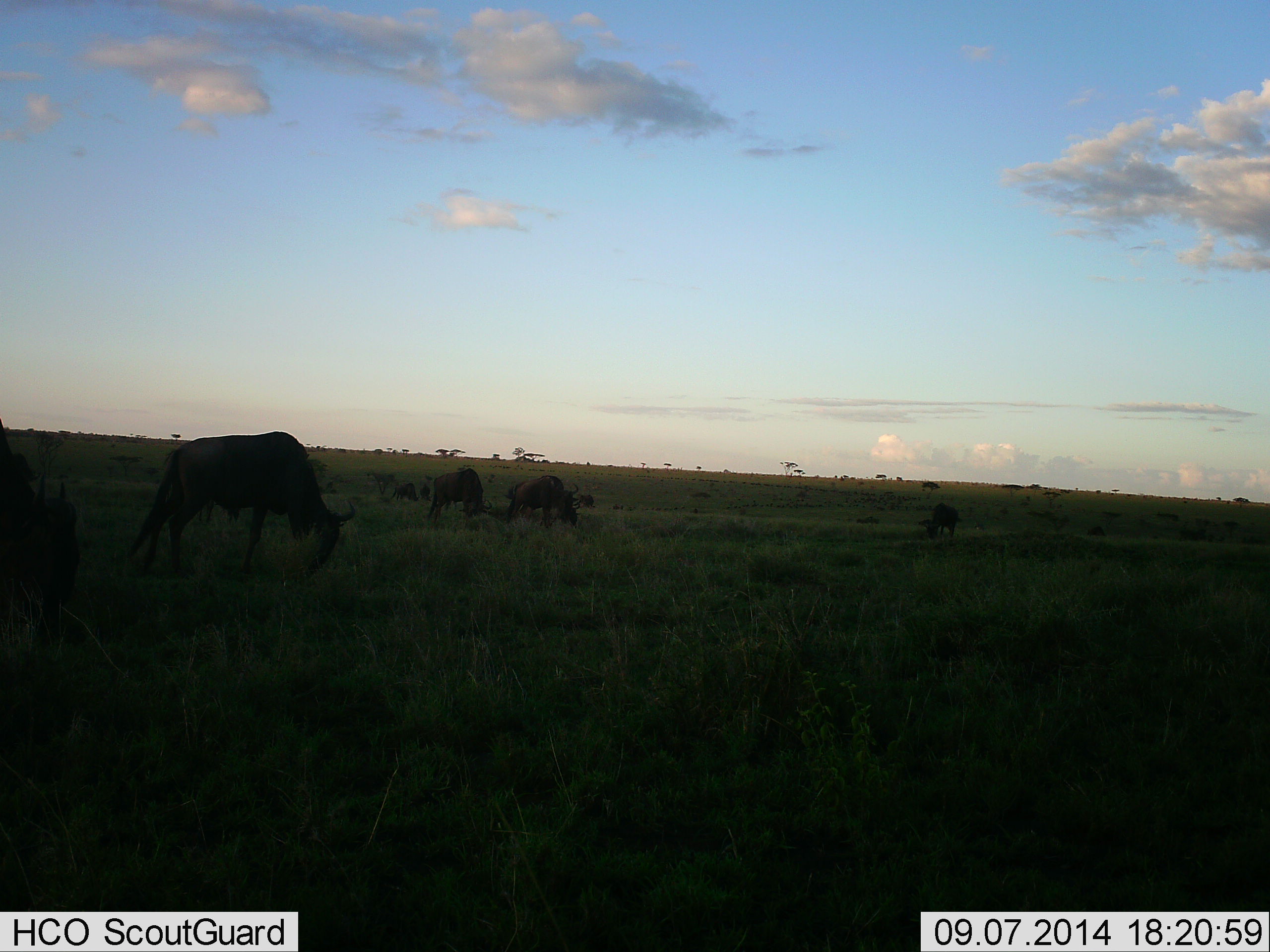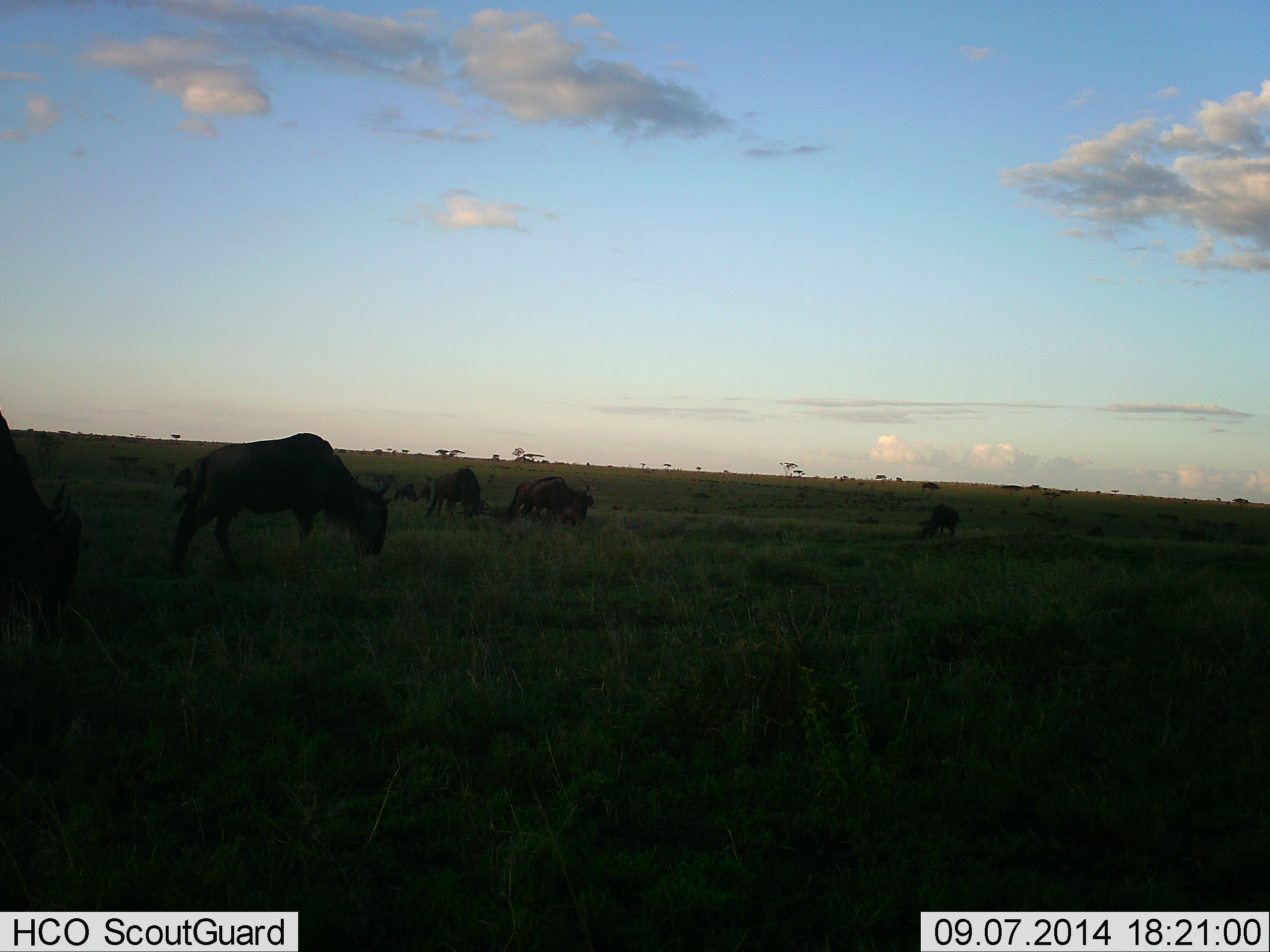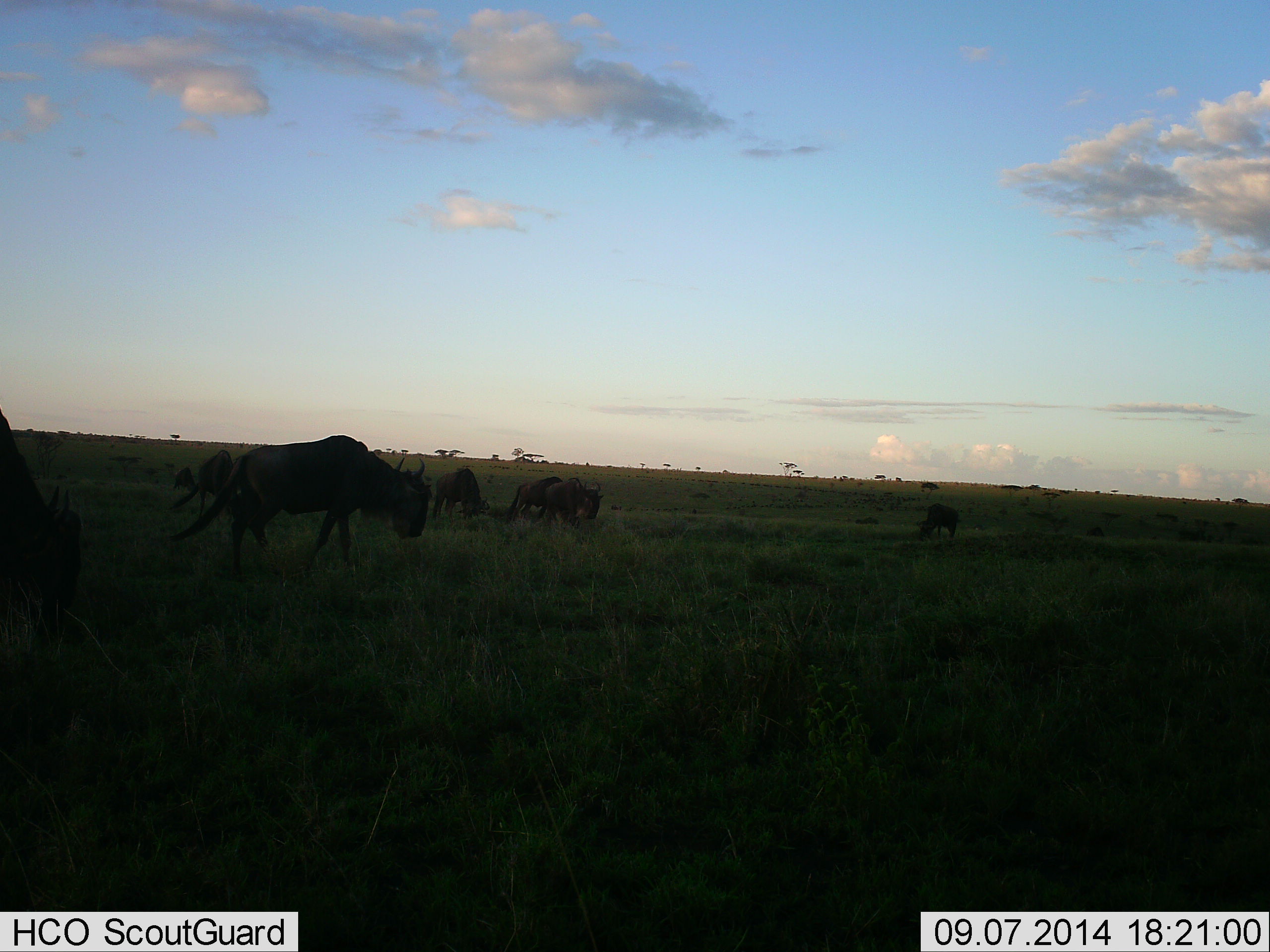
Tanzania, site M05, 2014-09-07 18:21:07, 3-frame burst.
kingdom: Animalia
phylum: Chordata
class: Mammalia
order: Artiodactyla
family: Bovidae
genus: Connochaetes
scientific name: Connochaetes taurinus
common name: blue wildebeest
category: wildebeest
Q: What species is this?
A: Wildebeest (blue wildebeest) (Connochaetes taurinus).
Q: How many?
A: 10.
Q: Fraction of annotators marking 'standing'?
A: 20%.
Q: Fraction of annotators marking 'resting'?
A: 0%.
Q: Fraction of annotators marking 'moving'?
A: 30%.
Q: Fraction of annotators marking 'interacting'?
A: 0%.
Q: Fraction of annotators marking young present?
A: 0%.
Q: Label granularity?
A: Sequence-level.